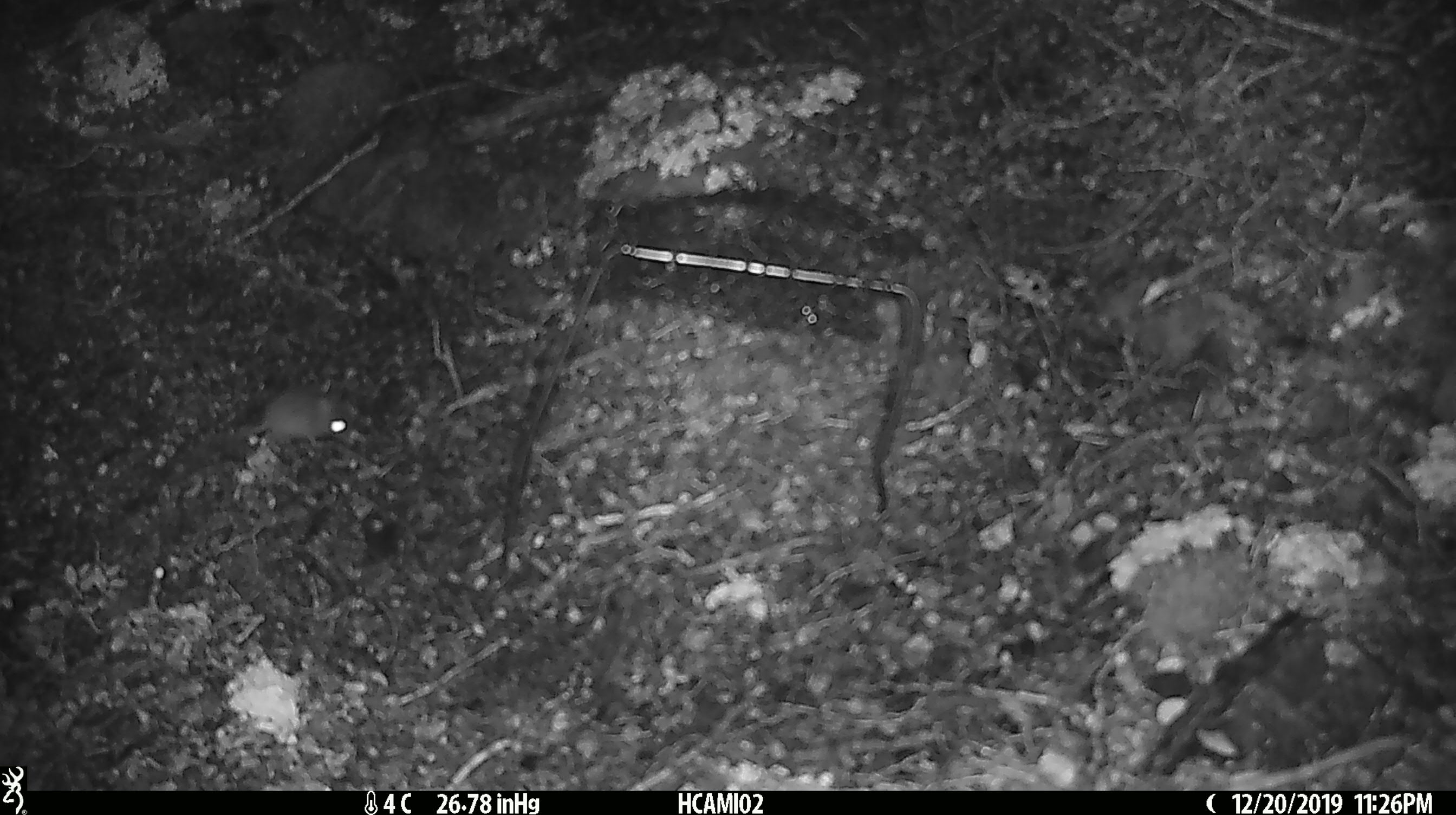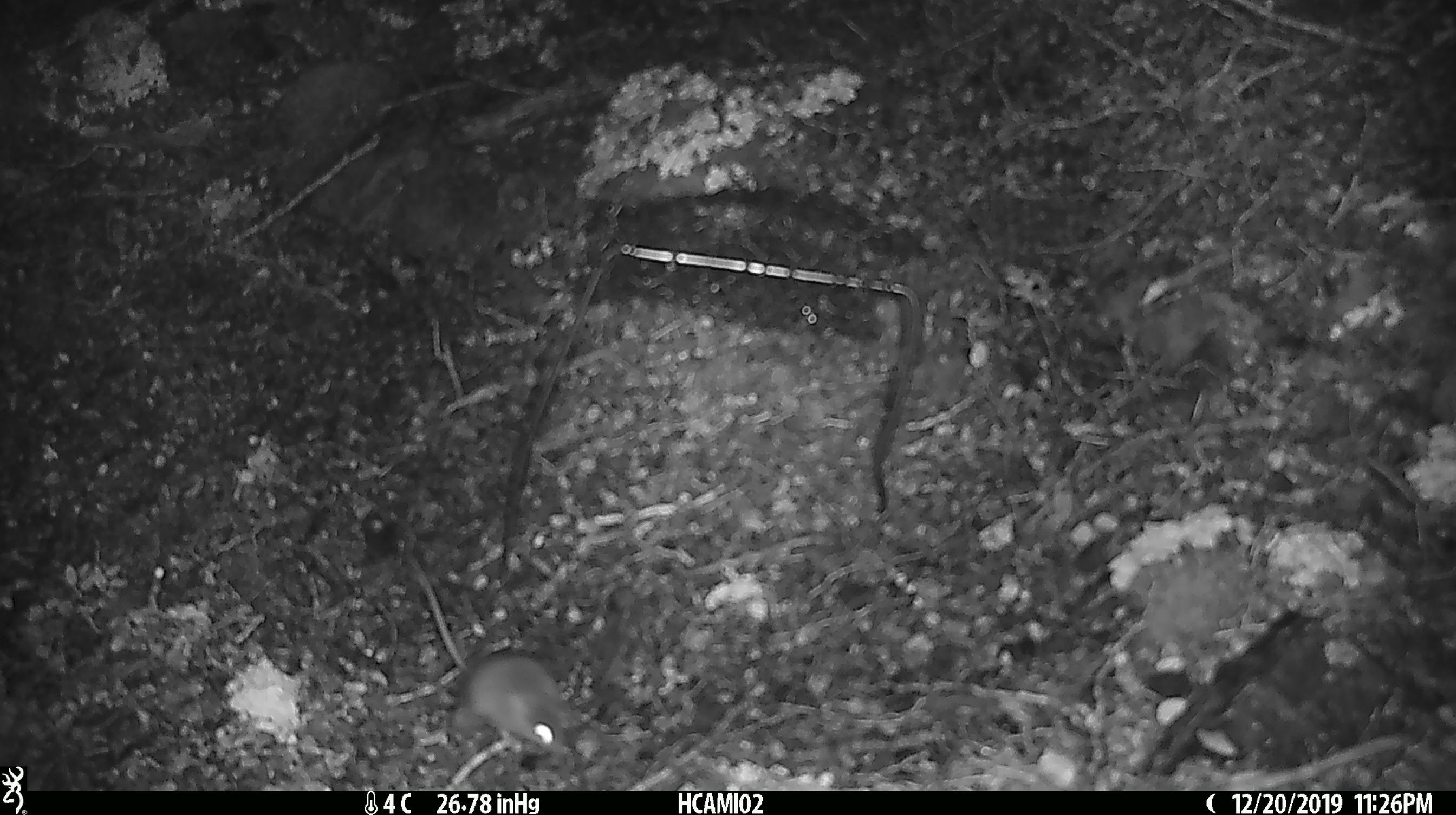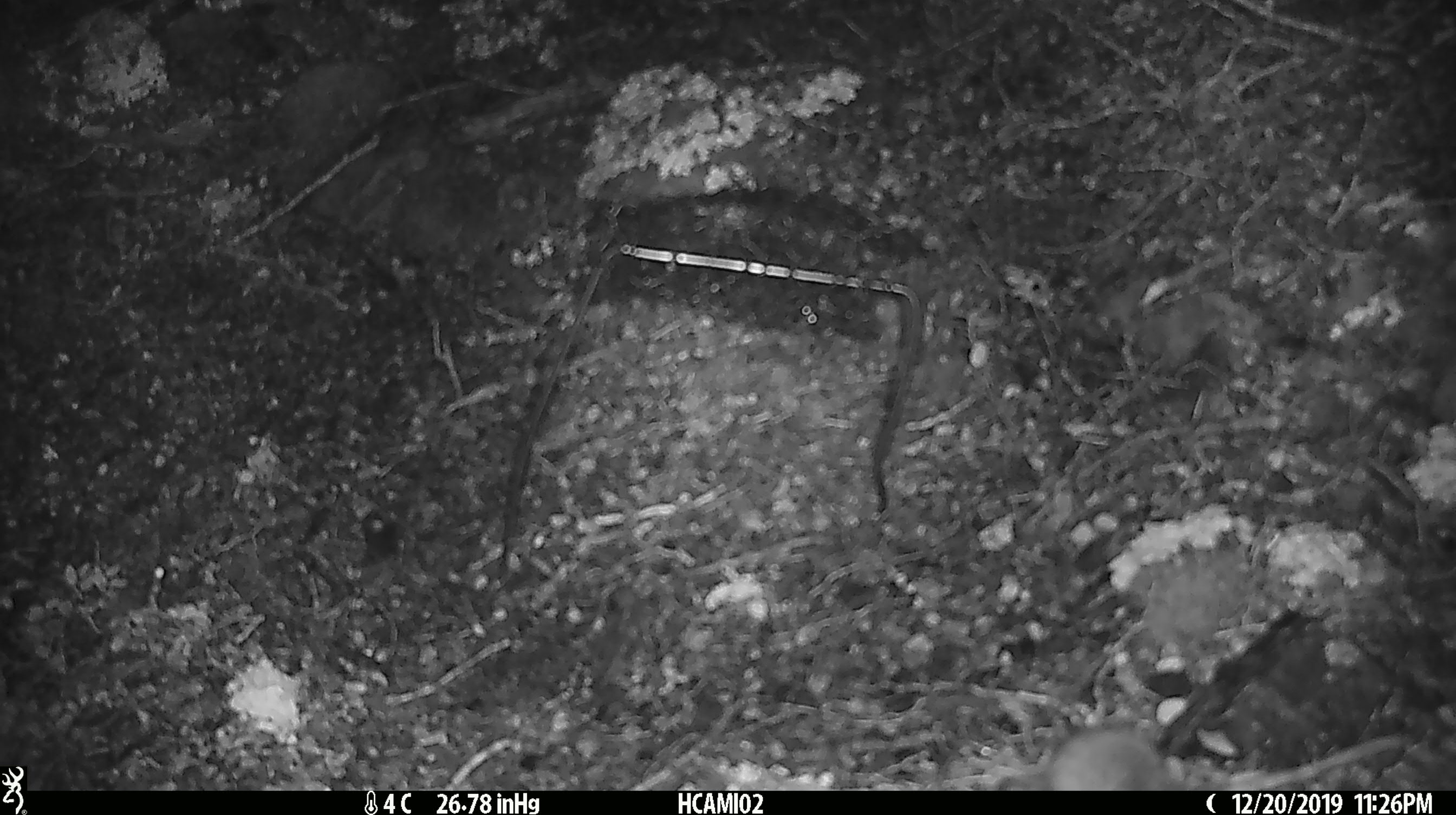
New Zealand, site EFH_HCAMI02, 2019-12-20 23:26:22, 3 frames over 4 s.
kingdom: Animalia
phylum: Chordata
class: Mammalia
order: Rodentia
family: Muridae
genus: Mus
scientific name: Mus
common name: mouse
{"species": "mouse (Mus)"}